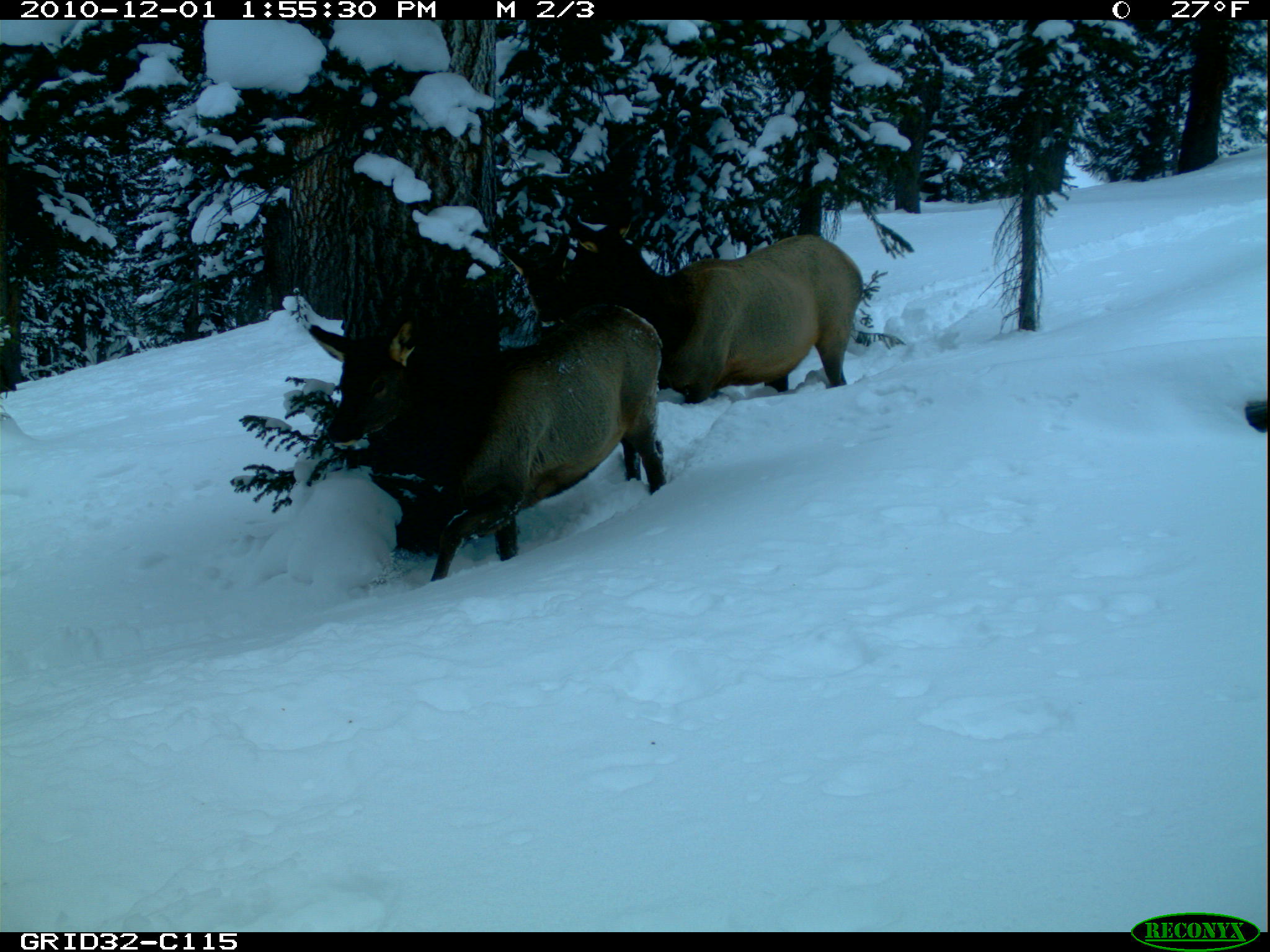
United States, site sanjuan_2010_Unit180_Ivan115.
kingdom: Animalia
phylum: Chordata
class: Mammalia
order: Artiodactyla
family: Cervidae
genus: Cervus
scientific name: Cervus elaphus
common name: red deer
Cervus elaphus (red deer).